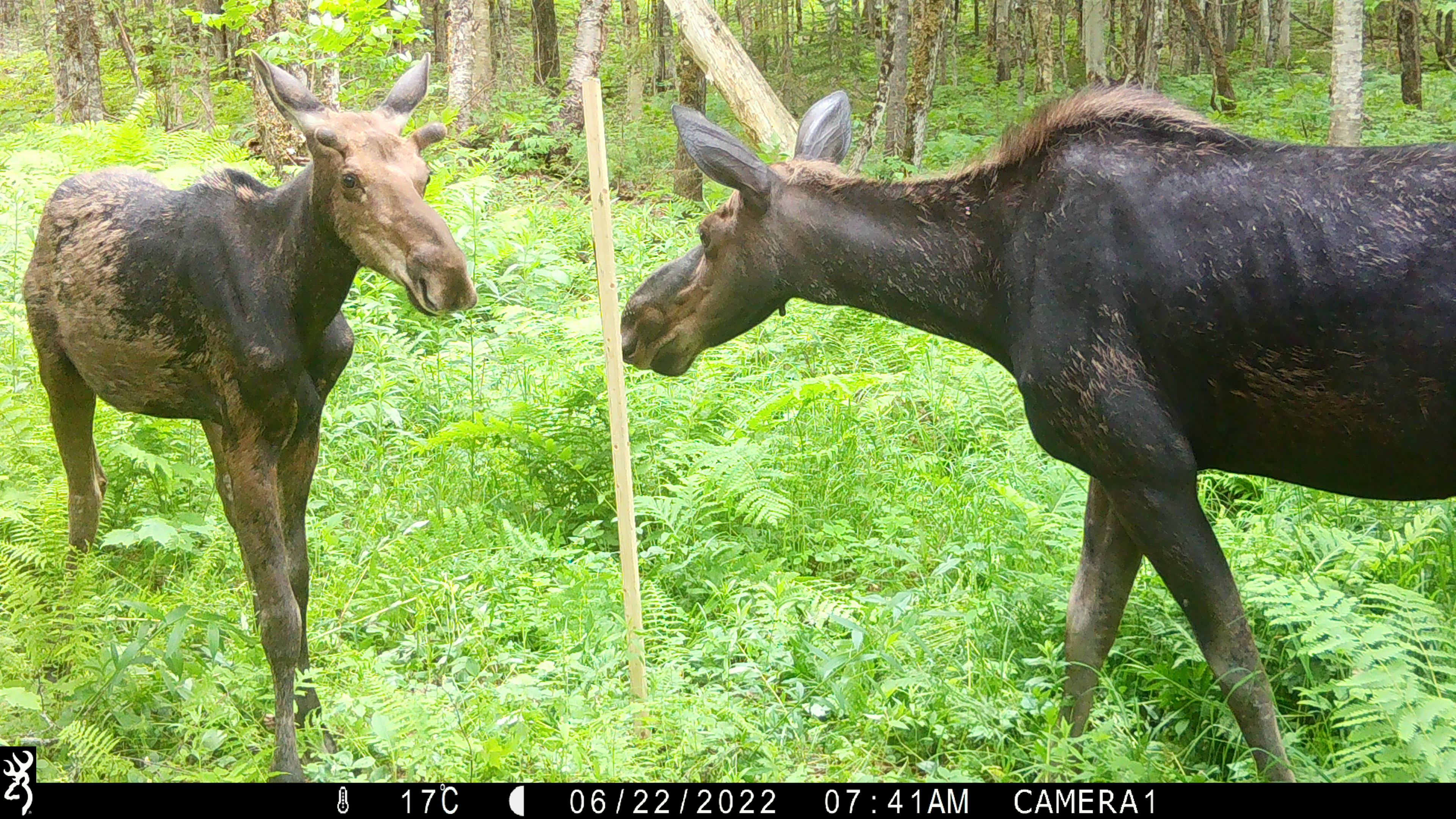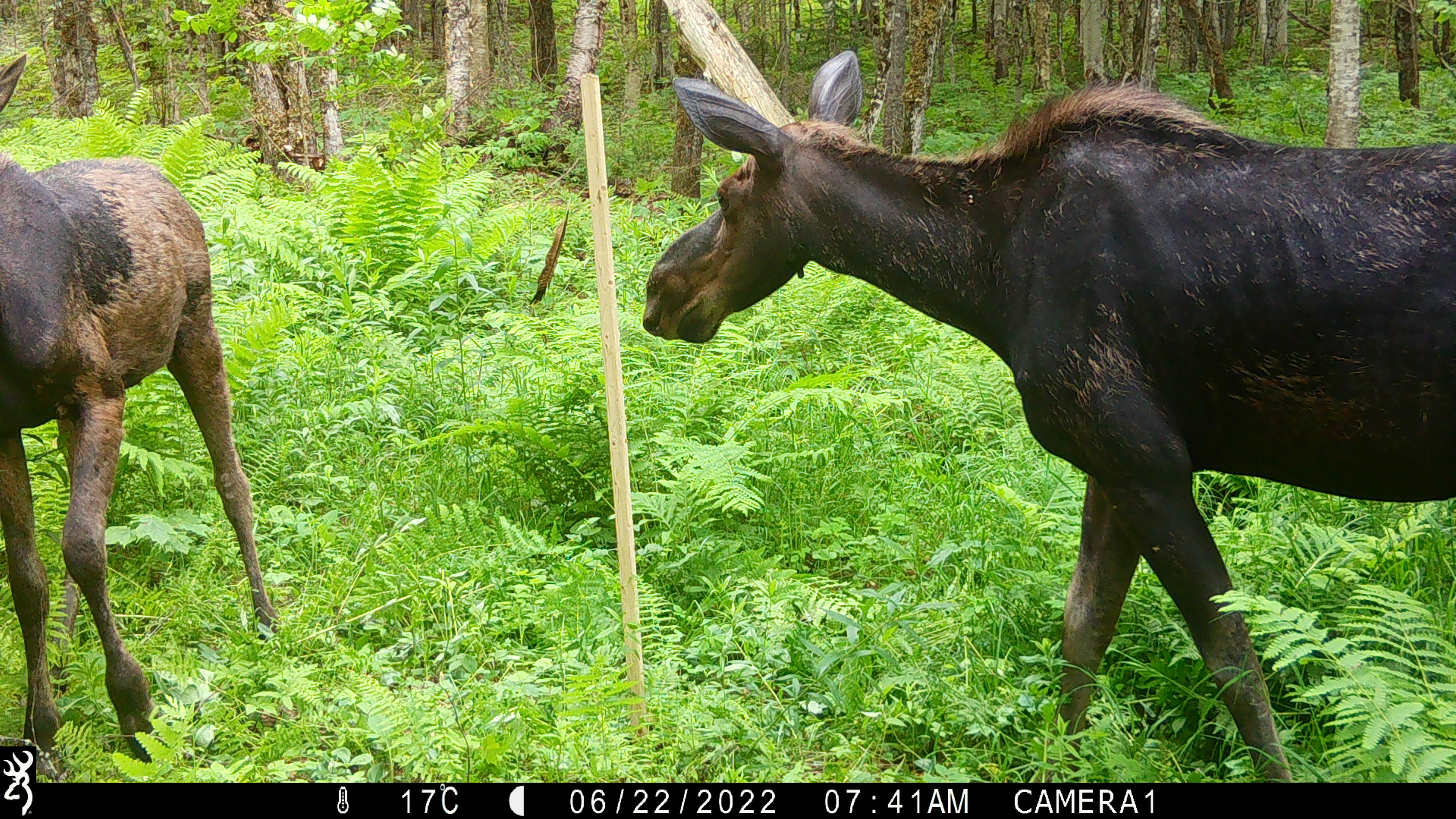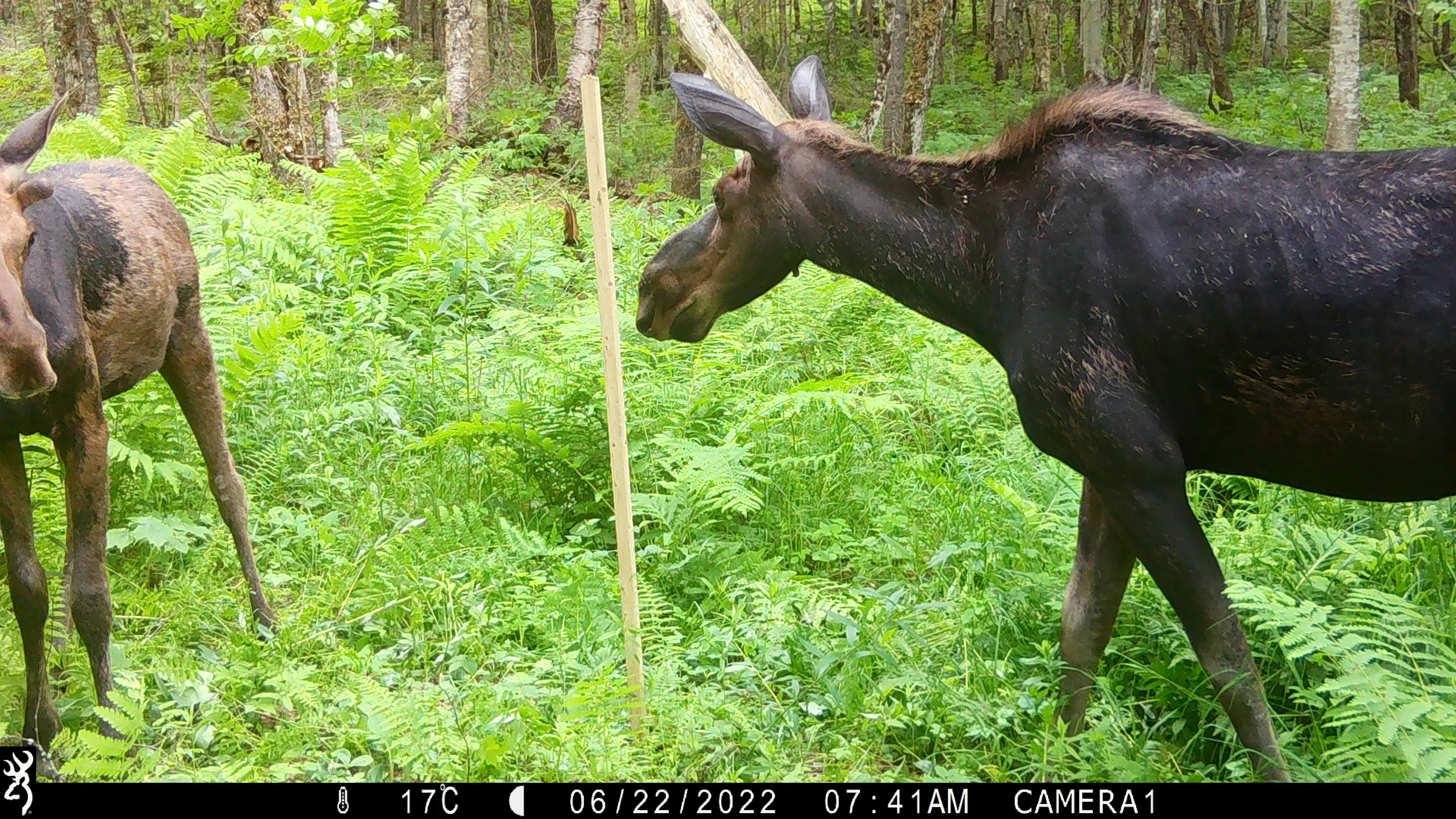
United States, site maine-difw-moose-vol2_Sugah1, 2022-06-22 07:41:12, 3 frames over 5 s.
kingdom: Animalia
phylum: Chordata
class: Mammalia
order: Artiodactyla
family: Cervidae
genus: Alces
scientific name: Alces alces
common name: moose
Moose (Alces alces).